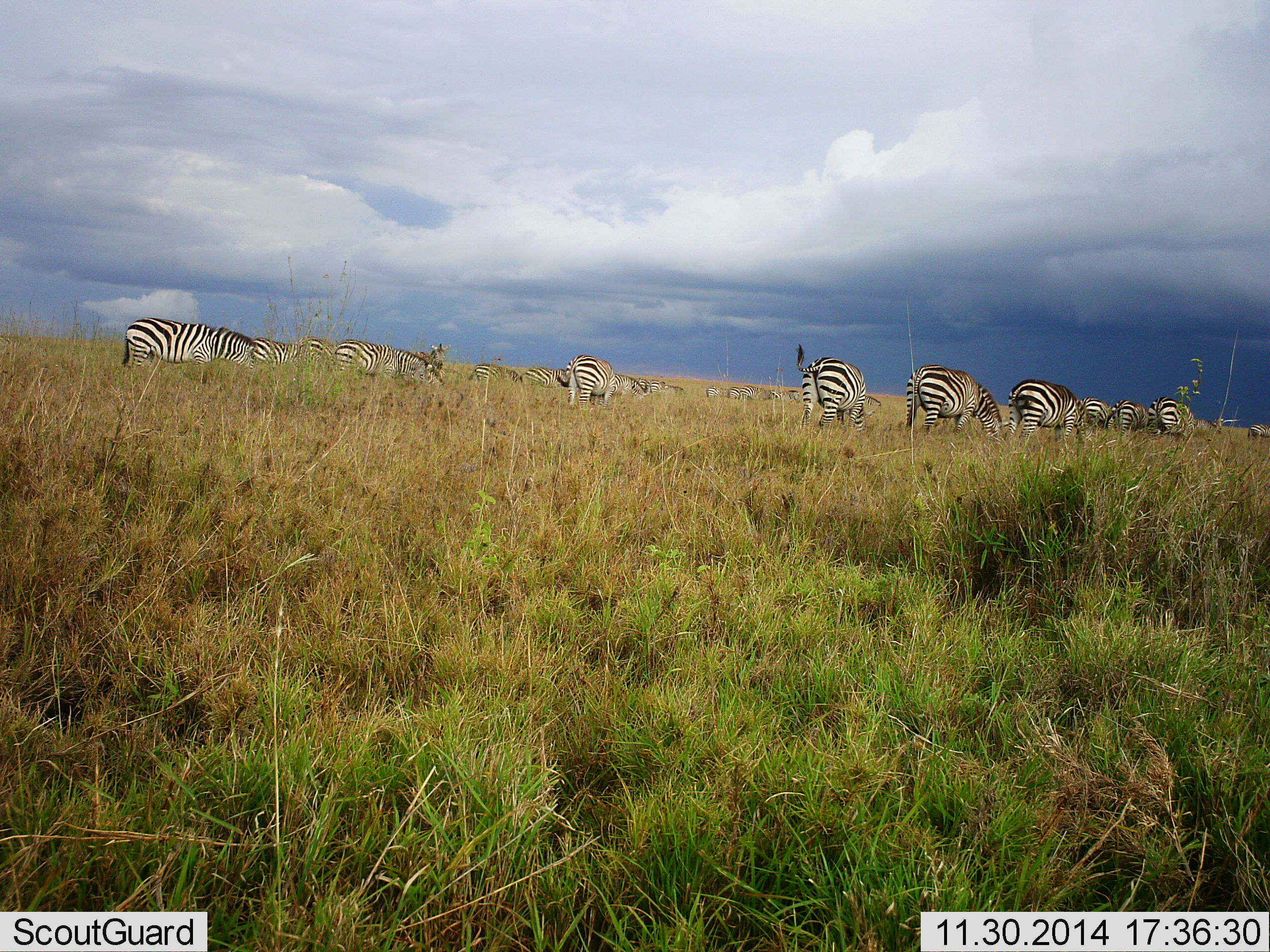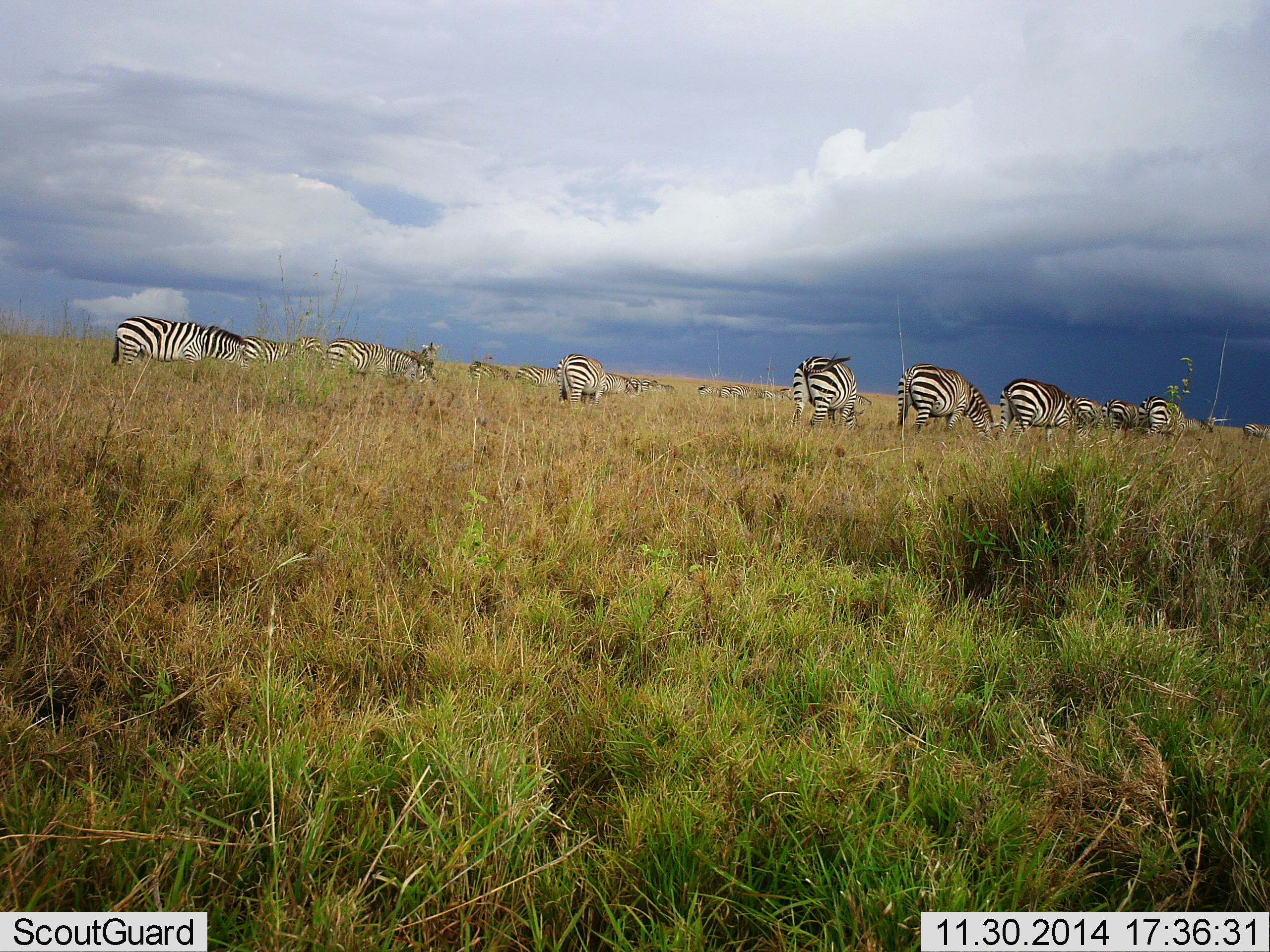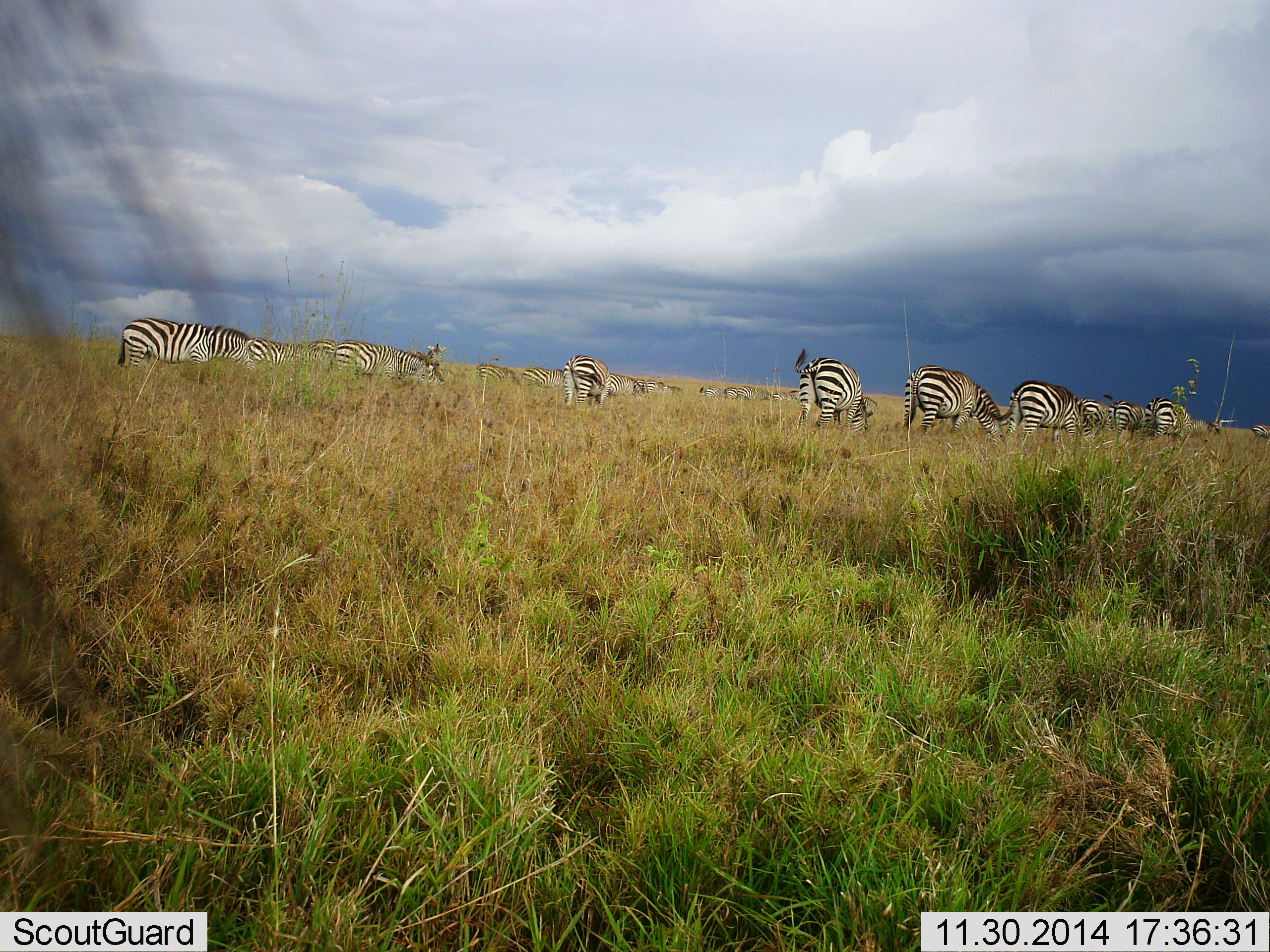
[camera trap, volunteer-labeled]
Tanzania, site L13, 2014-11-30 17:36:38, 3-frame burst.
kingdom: Animalia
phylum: Chordata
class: Mammalia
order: Perissodactyla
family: Equidae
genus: Equus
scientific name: Equus quagga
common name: plains zebra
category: zebra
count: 11-50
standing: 36%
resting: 0%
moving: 55%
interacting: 0%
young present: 0%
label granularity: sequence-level